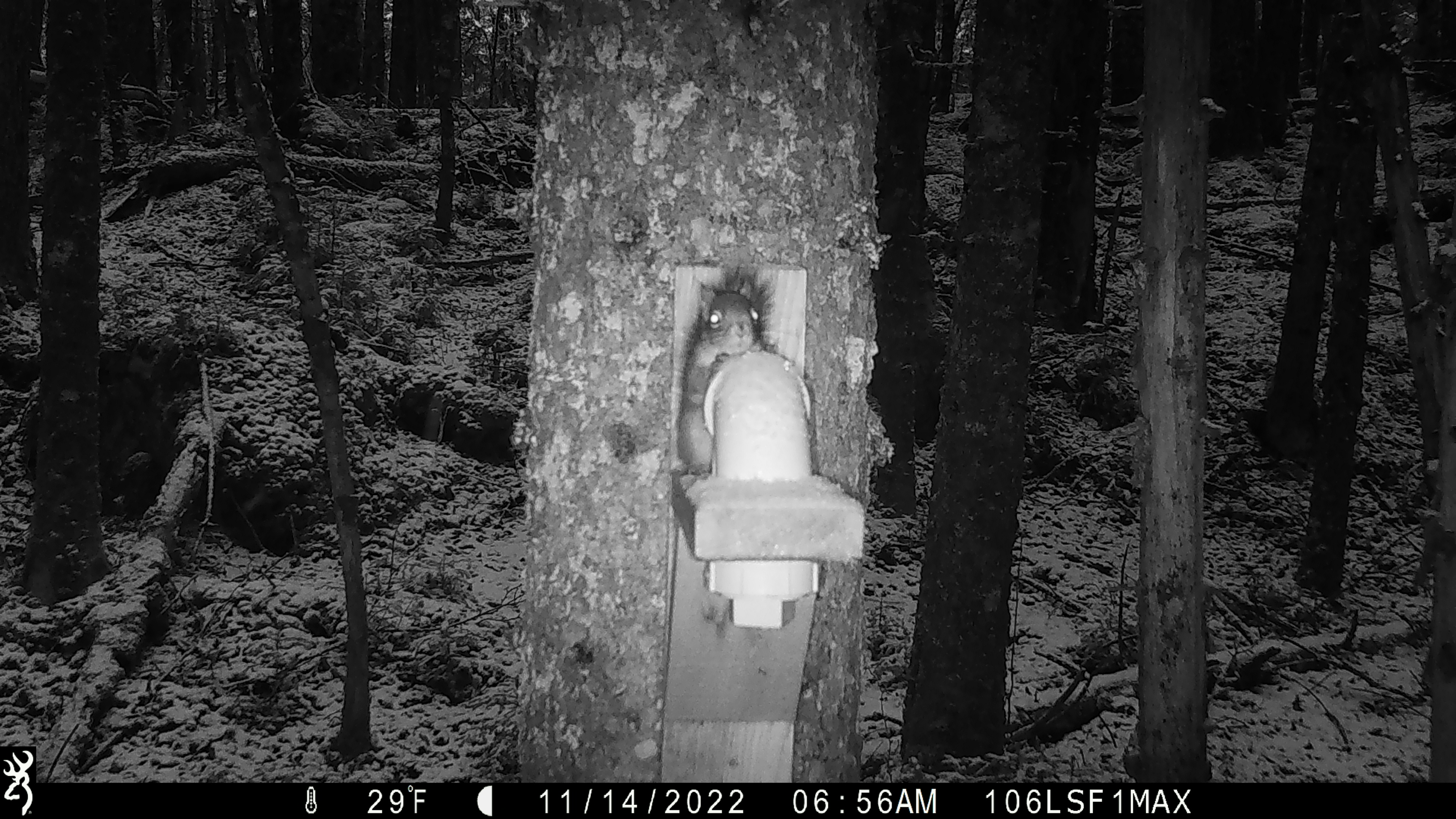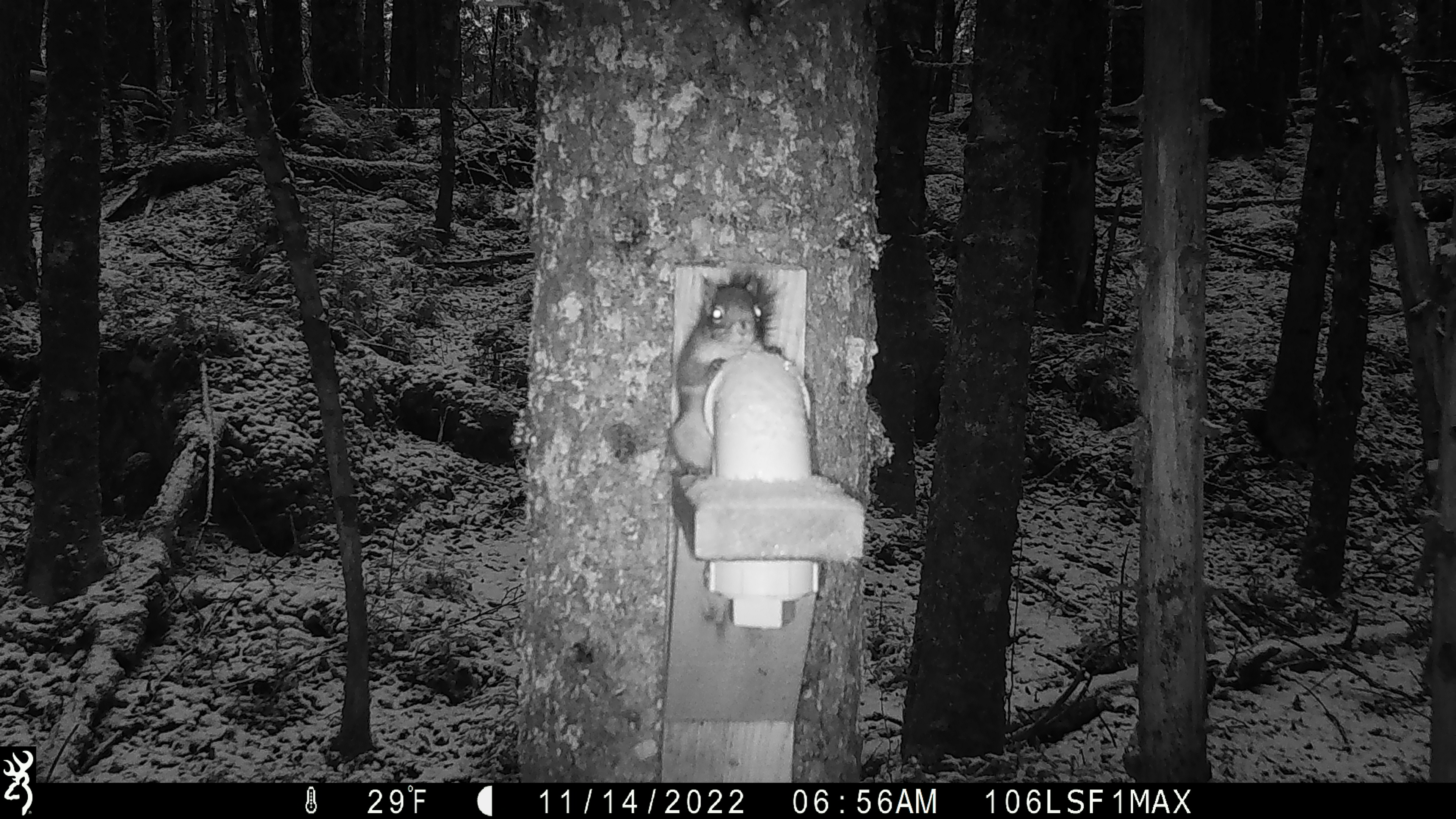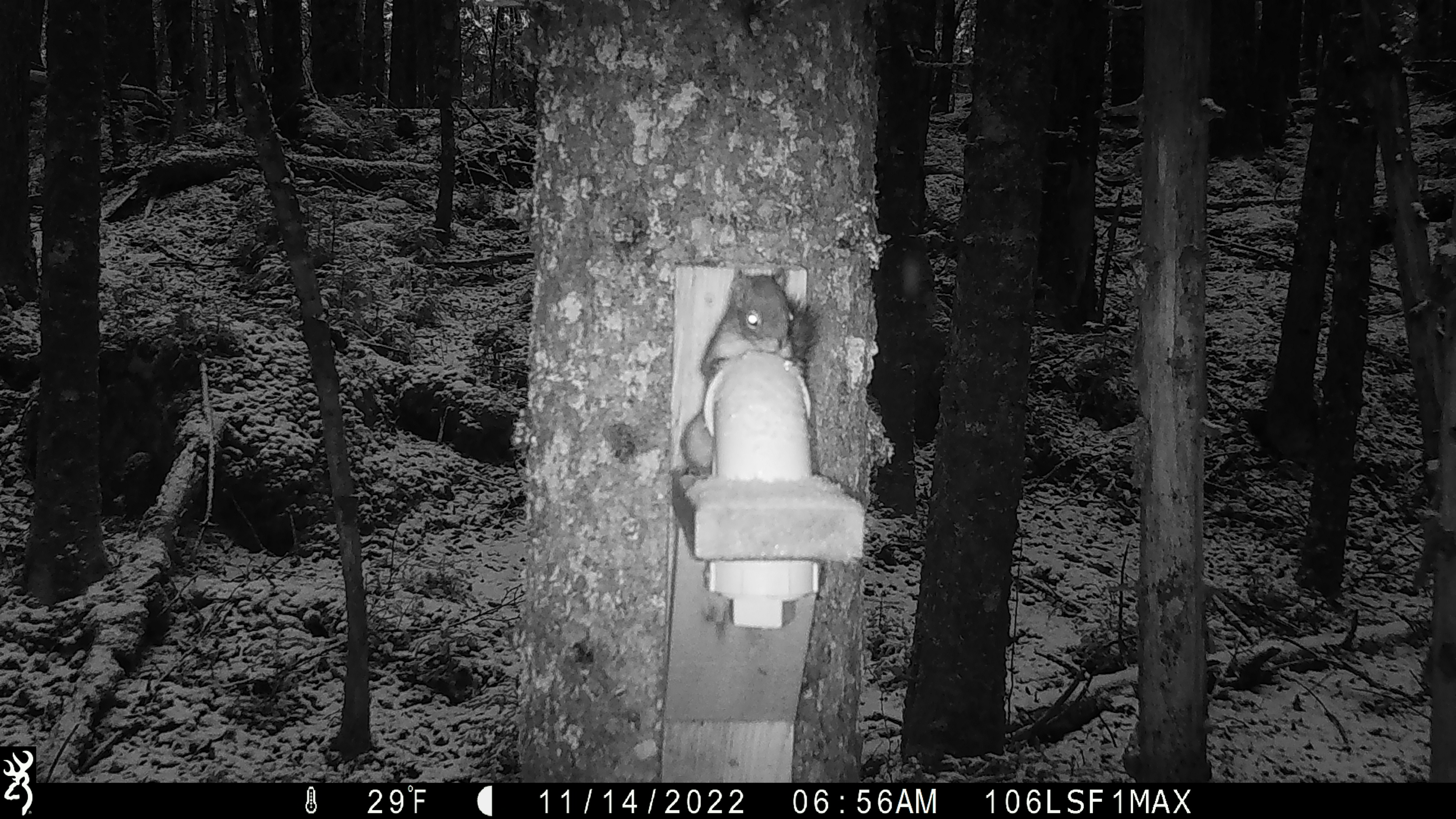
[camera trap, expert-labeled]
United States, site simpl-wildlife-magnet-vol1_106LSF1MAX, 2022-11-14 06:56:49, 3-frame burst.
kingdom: Animalia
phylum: Chordata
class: Mammalia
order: Rodentia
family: Sciuridae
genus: Tamiasciurus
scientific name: Tamiasciurus hudsonicus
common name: red squirrel